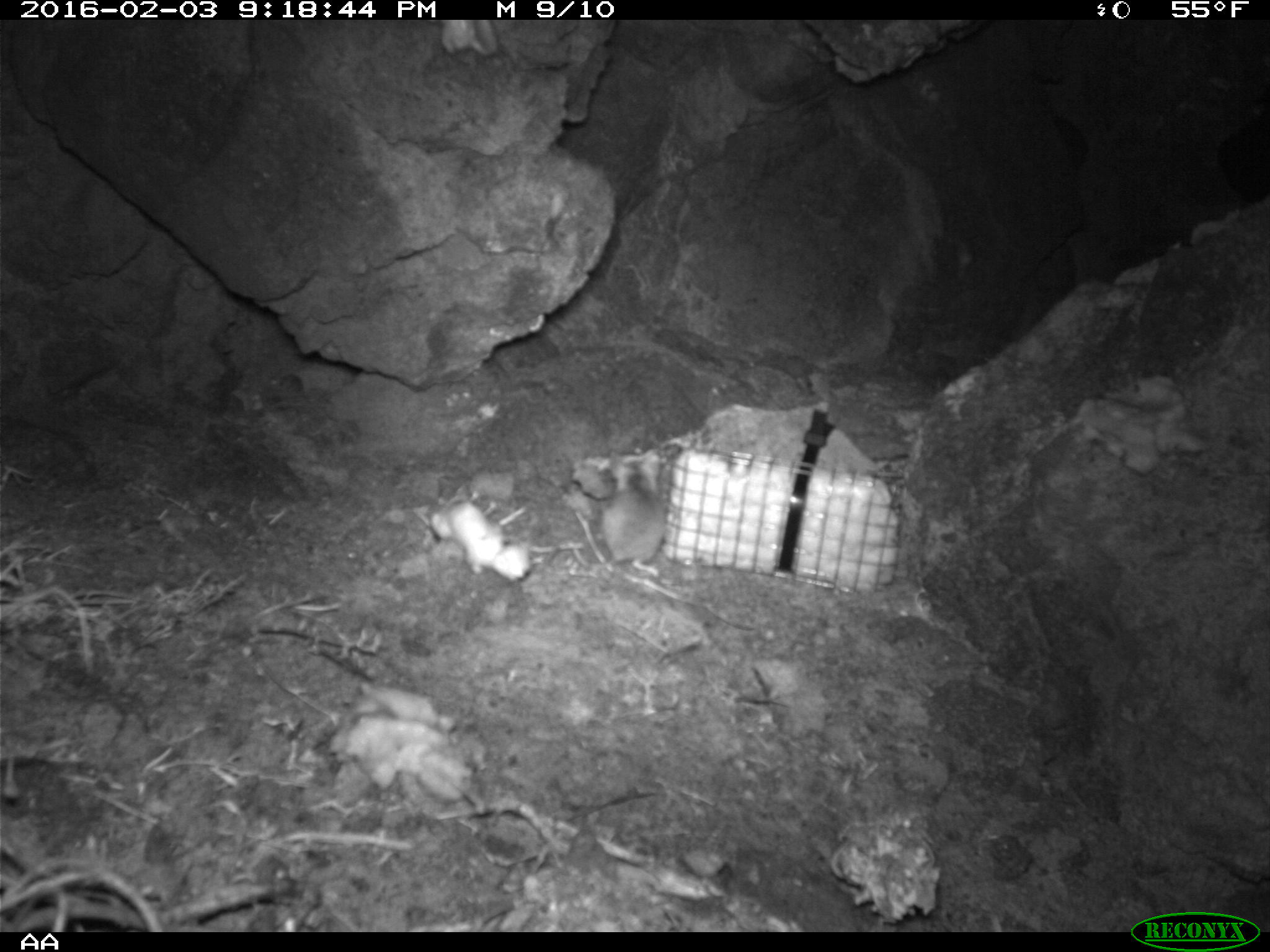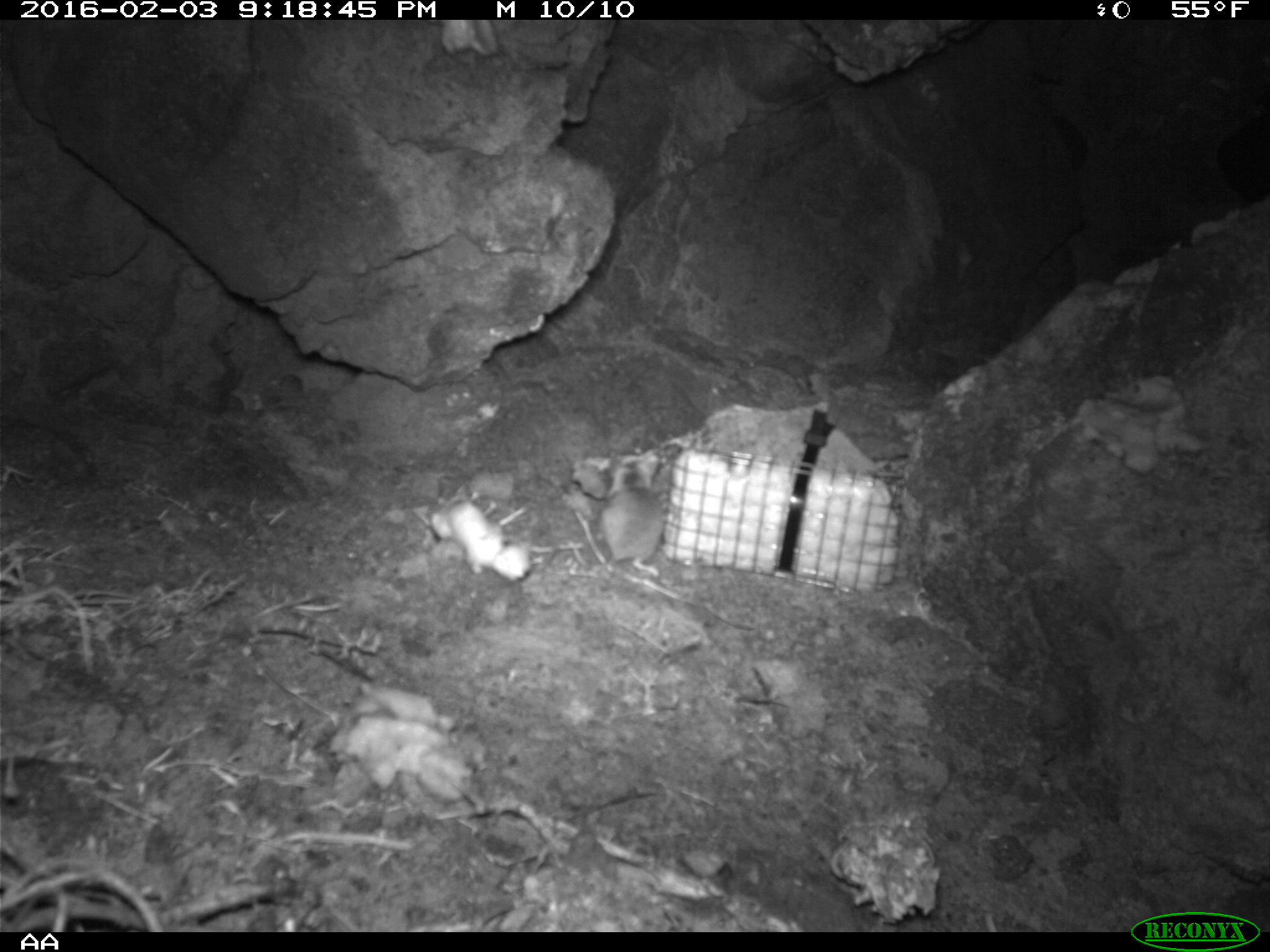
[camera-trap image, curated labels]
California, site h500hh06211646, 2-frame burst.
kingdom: Animalia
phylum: Chordata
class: Mammalia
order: Rodentia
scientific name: Rodentia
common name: rodent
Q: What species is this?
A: Rodent (Rodentia).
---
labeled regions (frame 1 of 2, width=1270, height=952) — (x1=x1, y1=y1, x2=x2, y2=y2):
rodent: (x1=602, y1=459, x2=665, y2=578)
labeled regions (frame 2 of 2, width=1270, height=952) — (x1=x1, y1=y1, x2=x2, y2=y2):
rodent: (x1=600, y1=452, x2=665, y2=576)